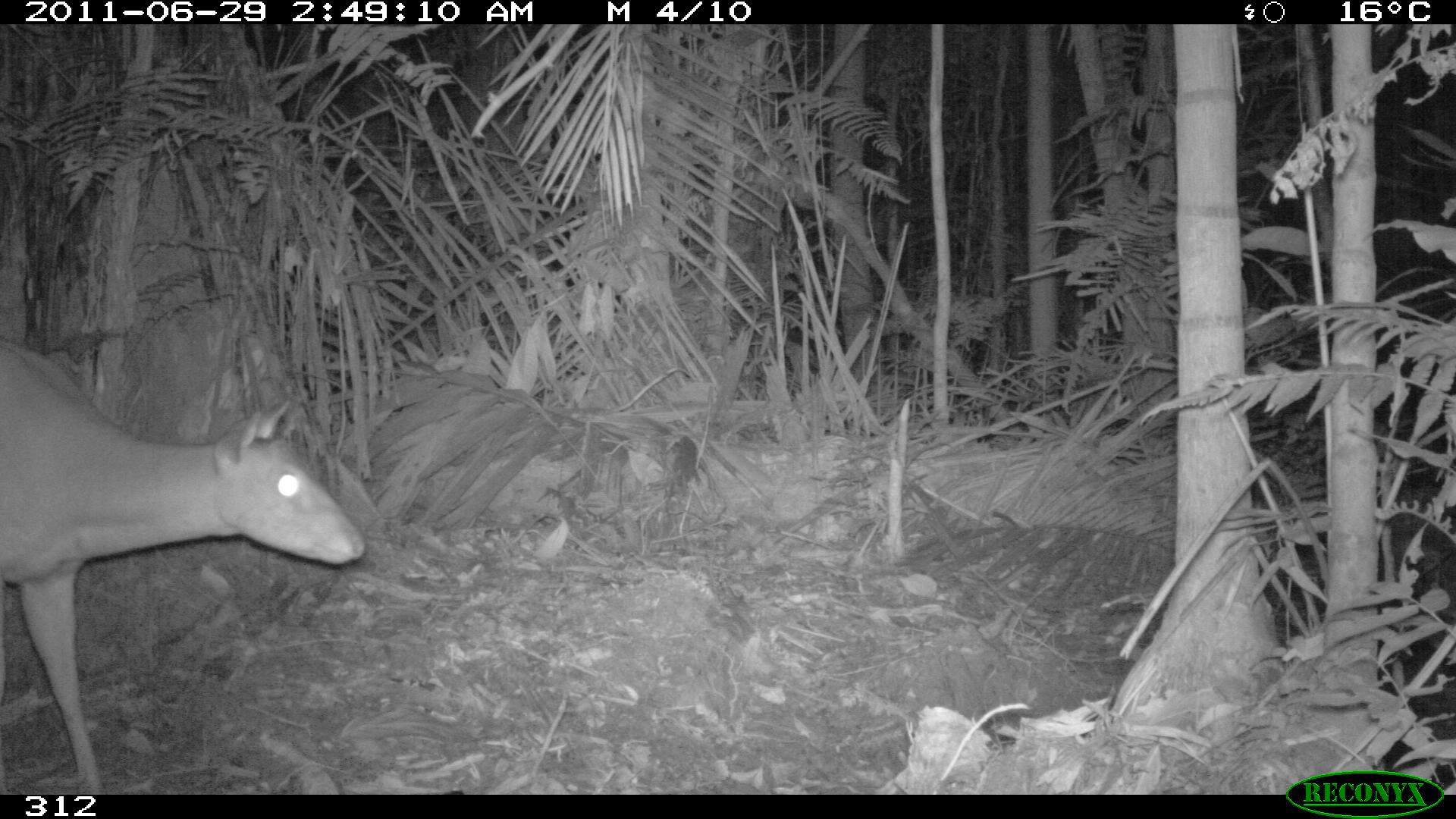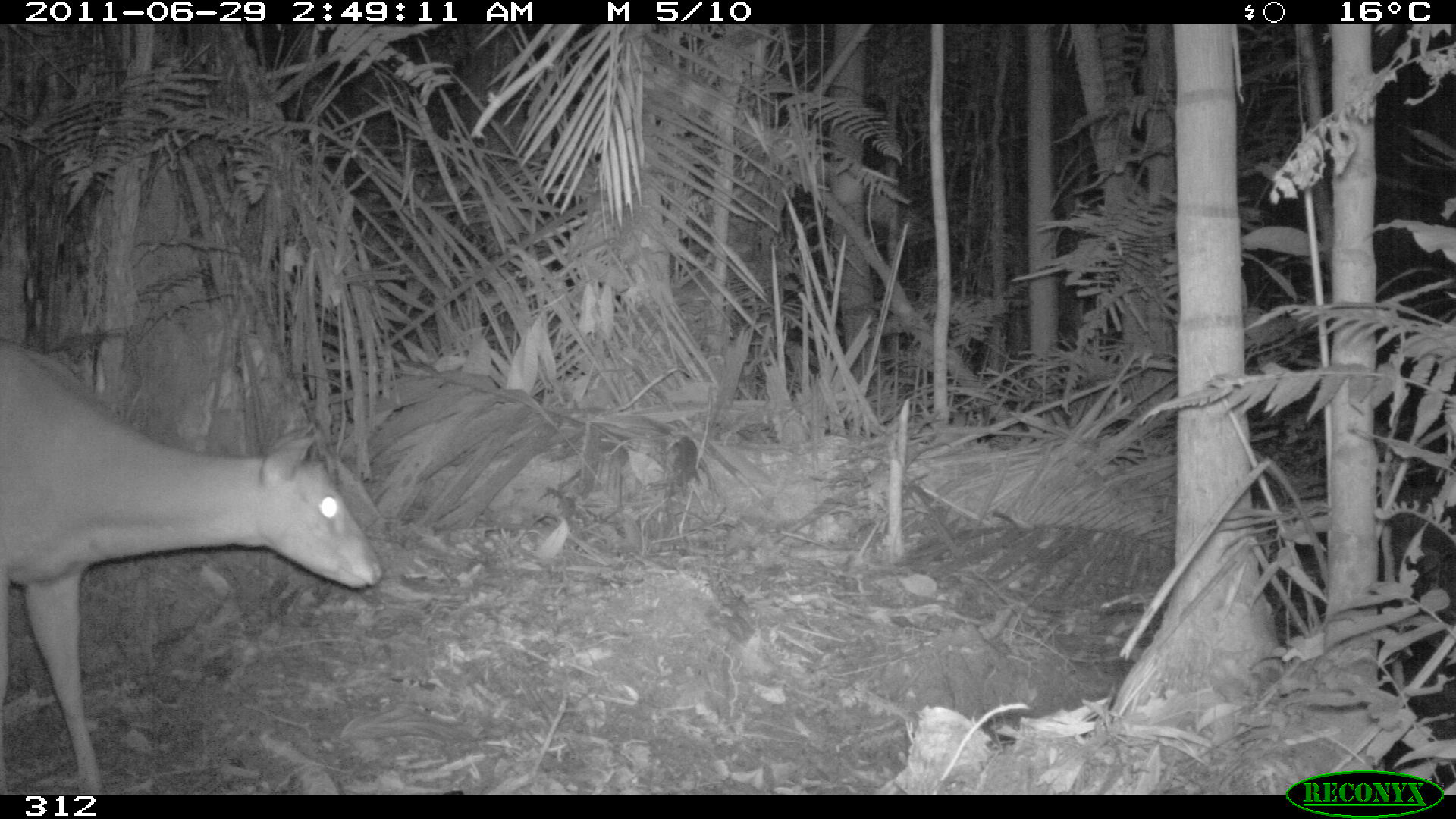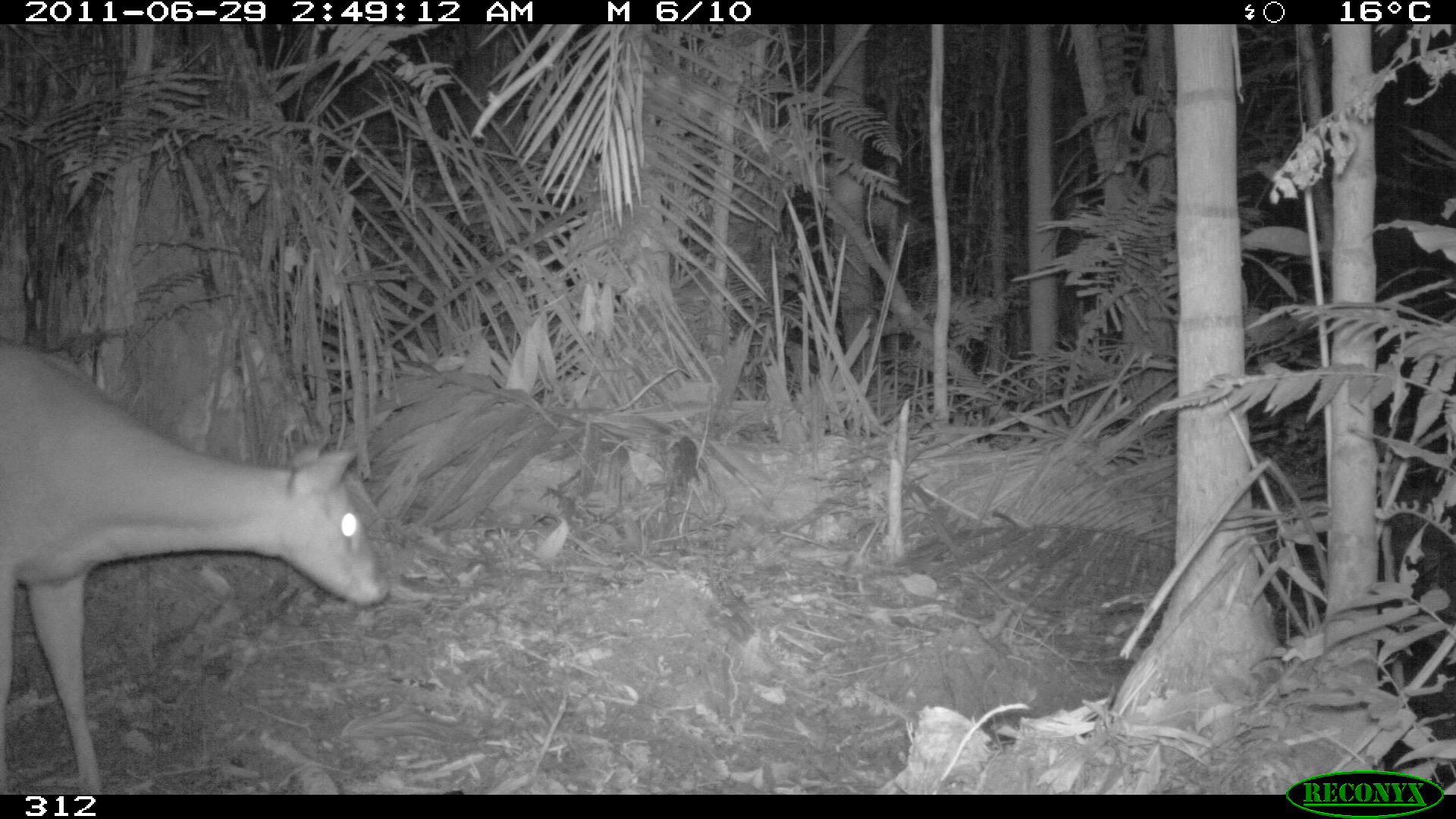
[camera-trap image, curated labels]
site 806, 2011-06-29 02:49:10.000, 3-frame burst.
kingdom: Animalia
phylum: Chordata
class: Mammalia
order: Artiodactyla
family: Cervidae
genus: Mazama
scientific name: Mazama americana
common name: red brocket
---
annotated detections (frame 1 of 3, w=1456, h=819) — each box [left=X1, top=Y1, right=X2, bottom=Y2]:
mazama americana: [left=0, top=330, right=365, bottom=795]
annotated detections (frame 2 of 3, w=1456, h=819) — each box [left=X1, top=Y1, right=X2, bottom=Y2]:
mazama americana: [left=0, top=338, right=382, bottom=794]